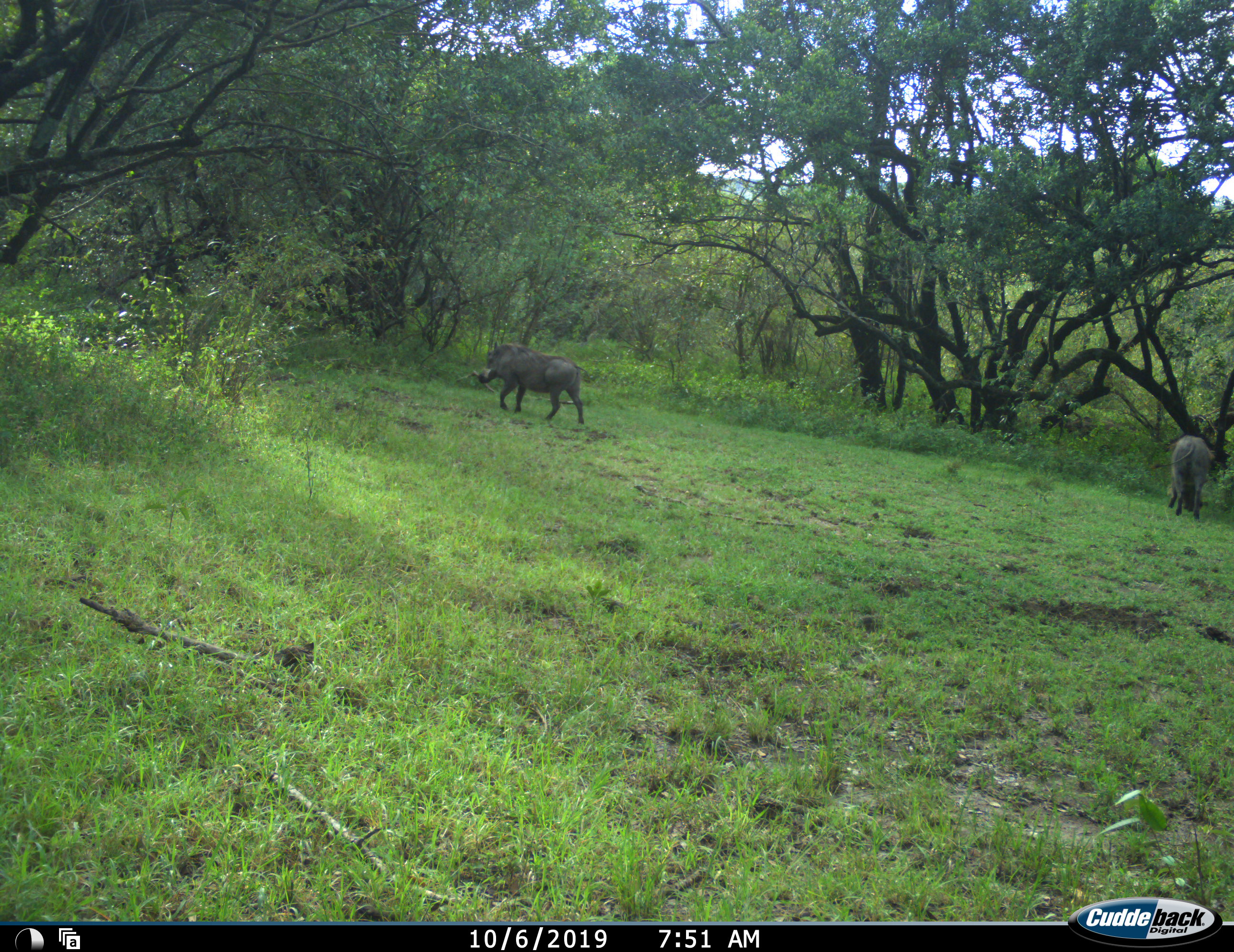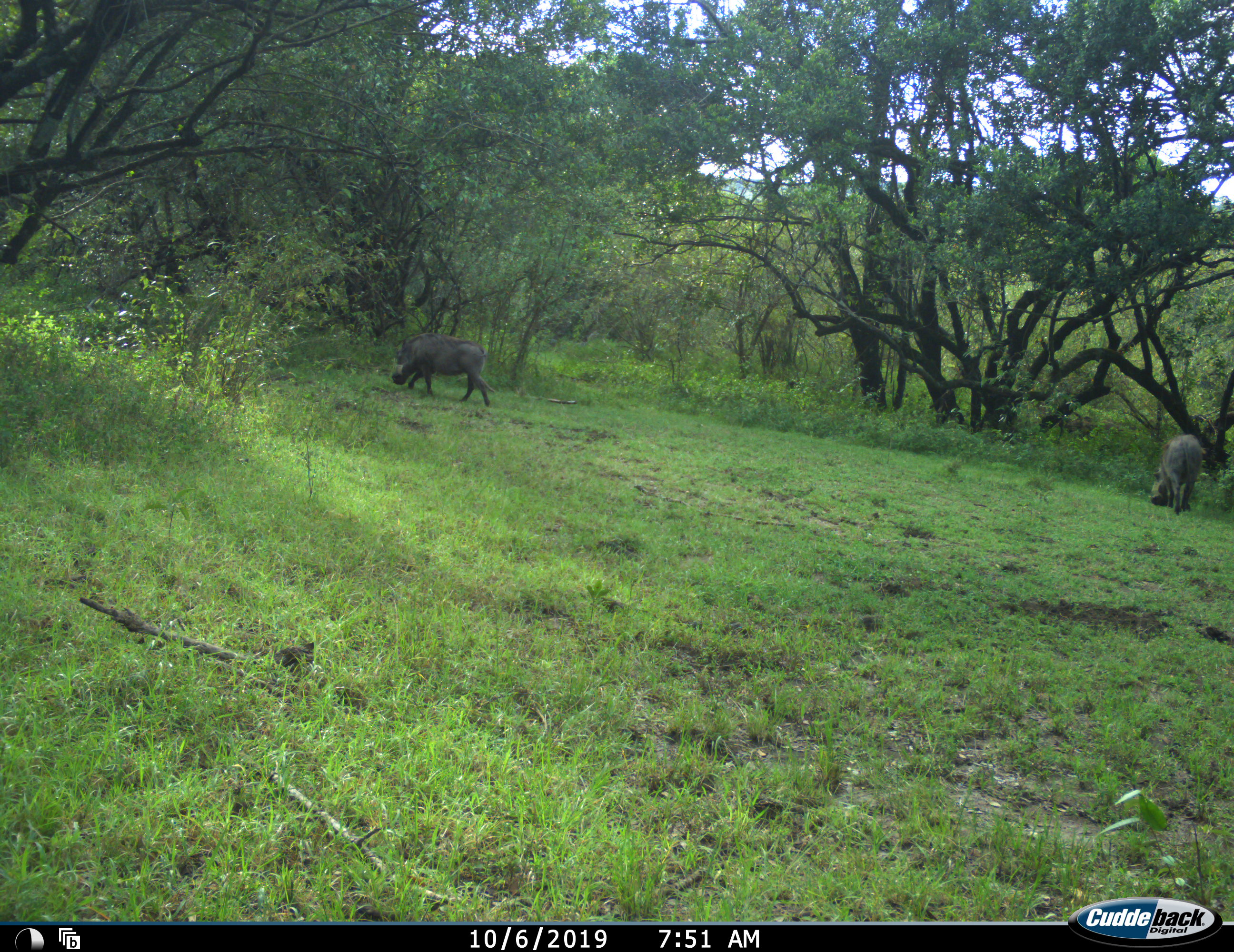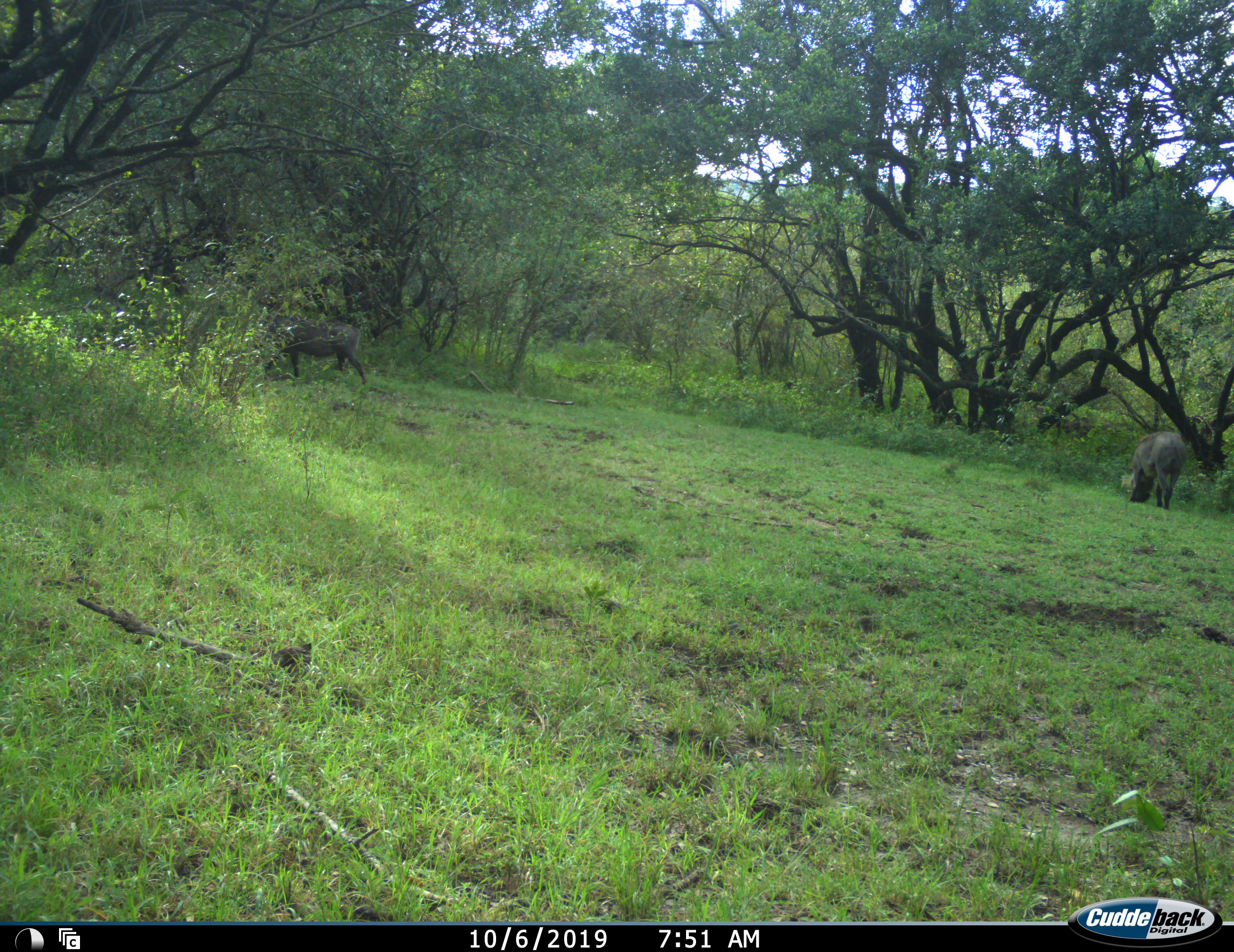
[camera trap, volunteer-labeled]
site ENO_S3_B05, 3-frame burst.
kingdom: Animalia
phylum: Chordata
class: Mammalia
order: Artiodactyla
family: Suidae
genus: Phacochoerus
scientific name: Phacochoerus africanus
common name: warthog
Warthog (Phacochoerus africanus), count 2. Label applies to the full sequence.